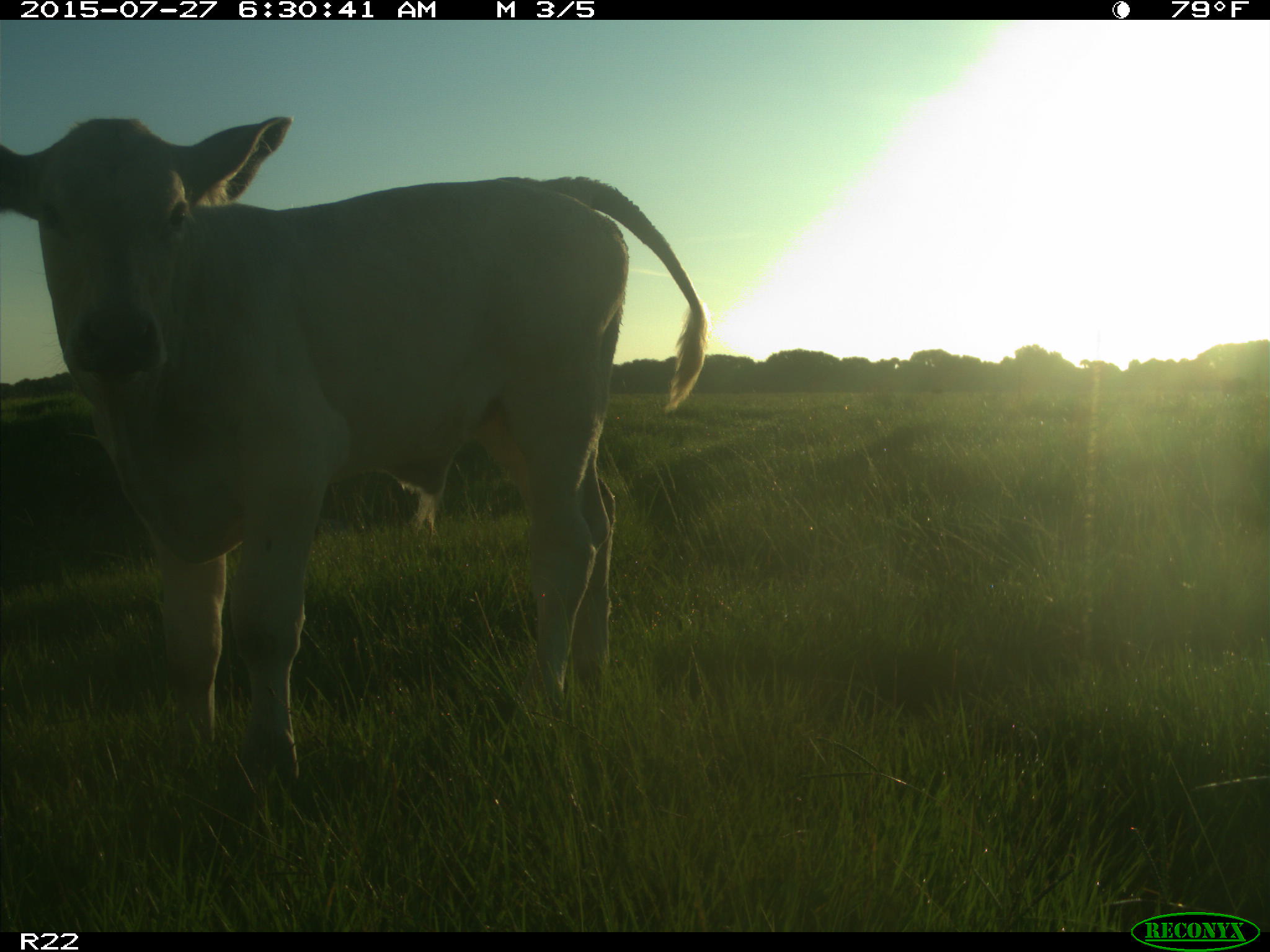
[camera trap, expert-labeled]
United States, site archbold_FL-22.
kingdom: Animalia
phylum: Chordata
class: Mammalia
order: Artiodactyla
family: Bovidae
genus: Bos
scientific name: Bos taurus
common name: domestic cow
Bos taurus (domestic cow).